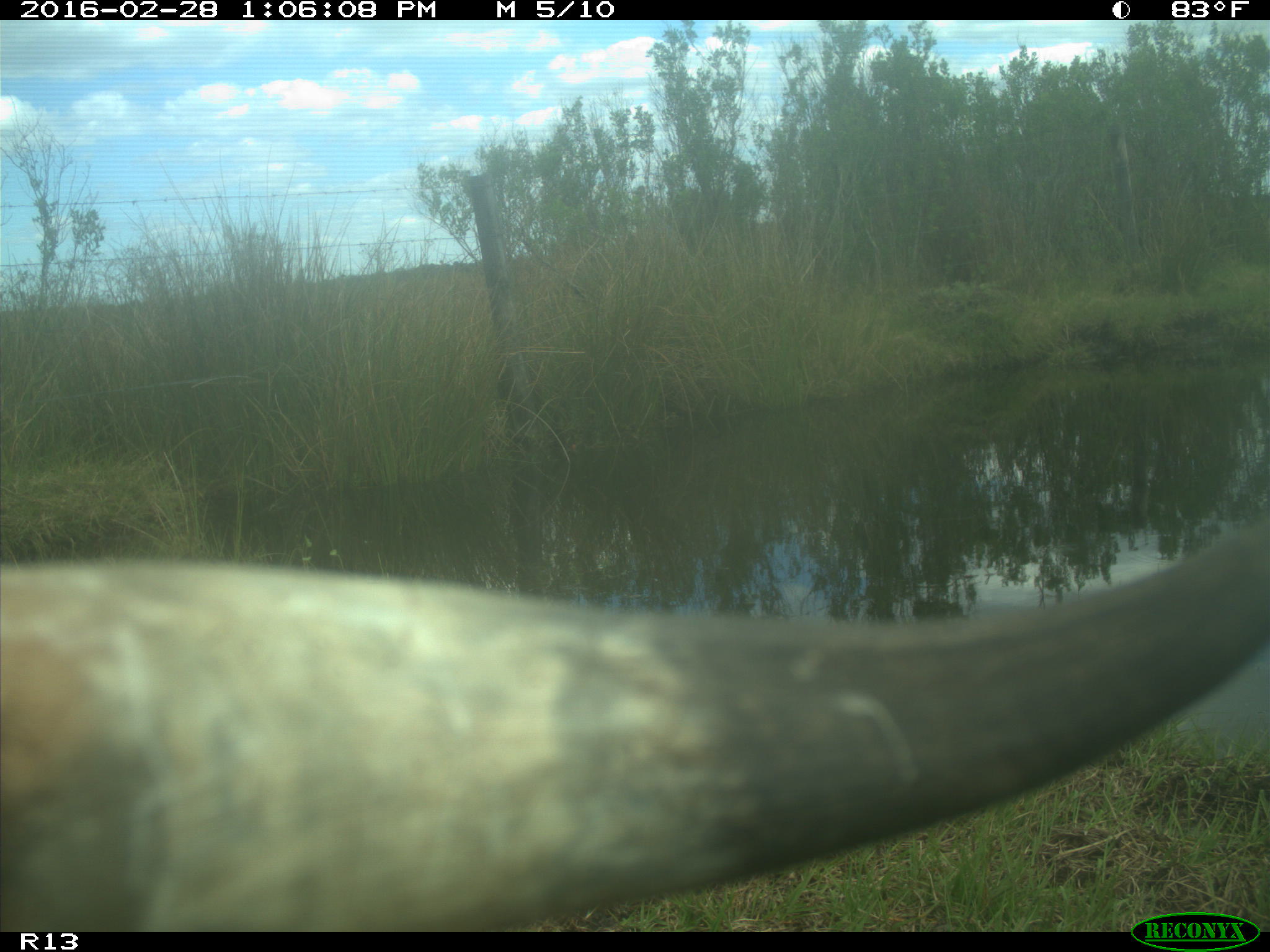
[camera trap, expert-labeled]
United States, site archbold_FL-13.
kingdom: Animalia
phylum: Chordata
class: Mammalia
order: Artiodactyla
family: Bovidae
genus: Bos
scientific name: Bos taurus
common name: domestic cow